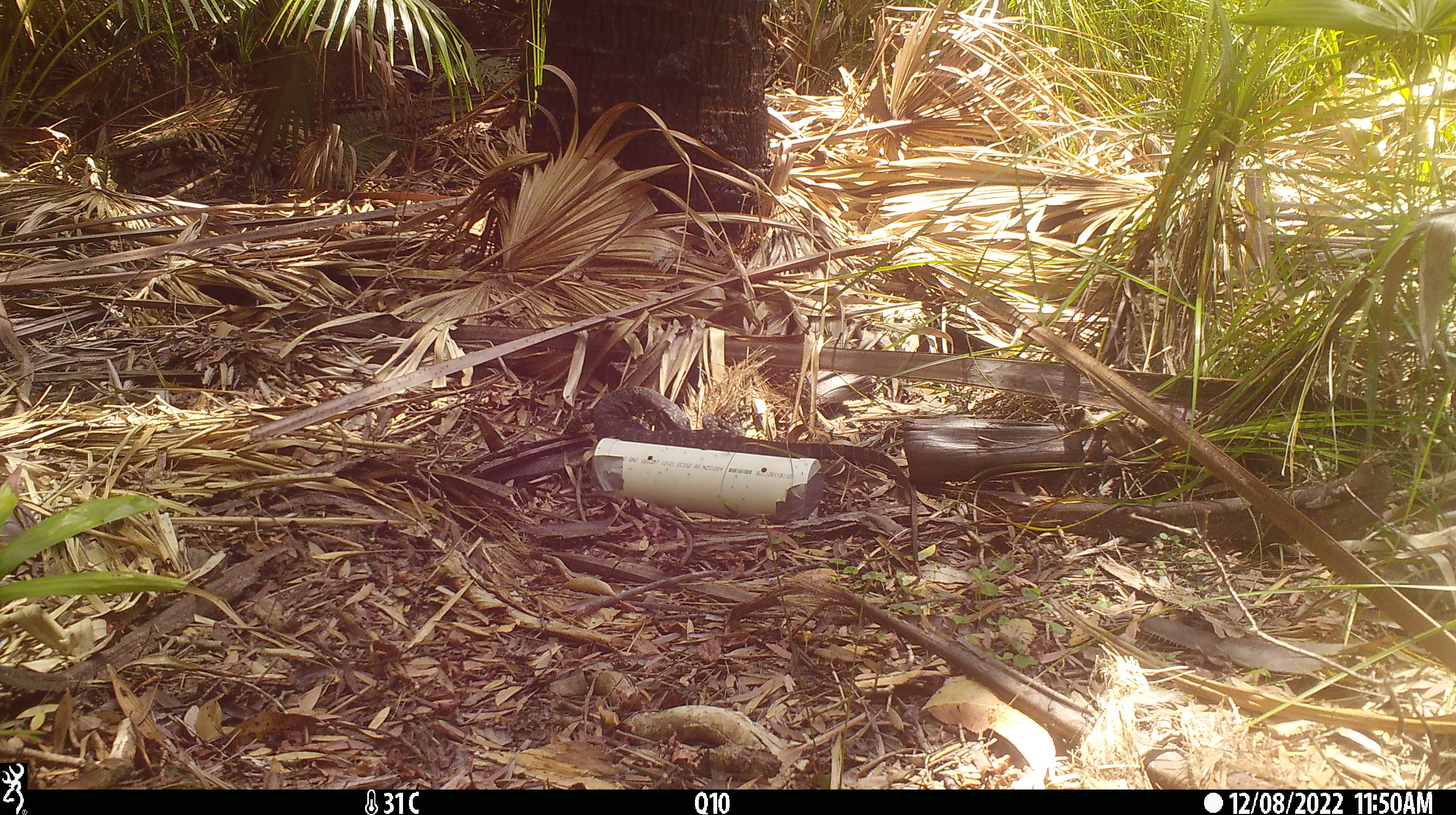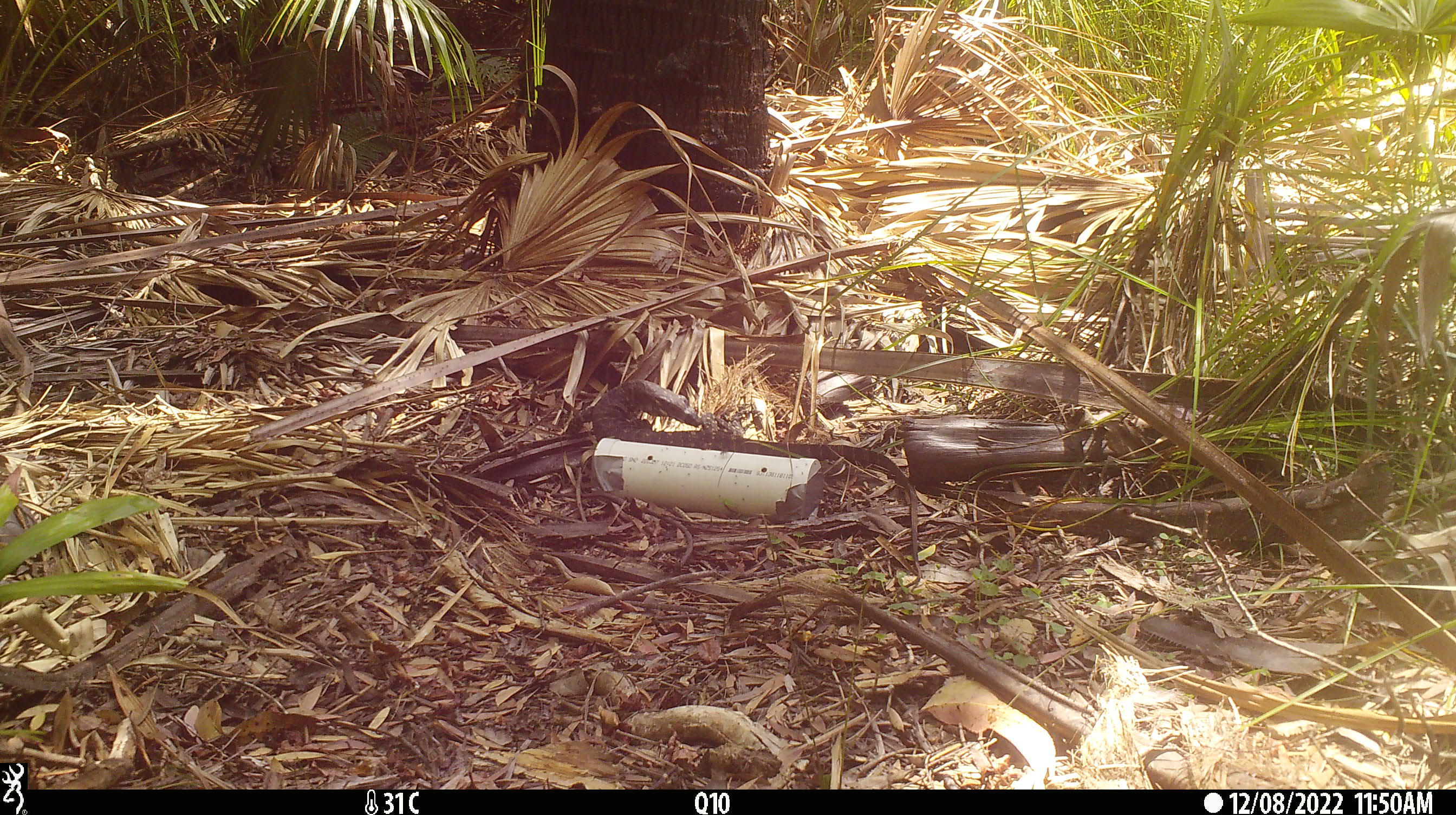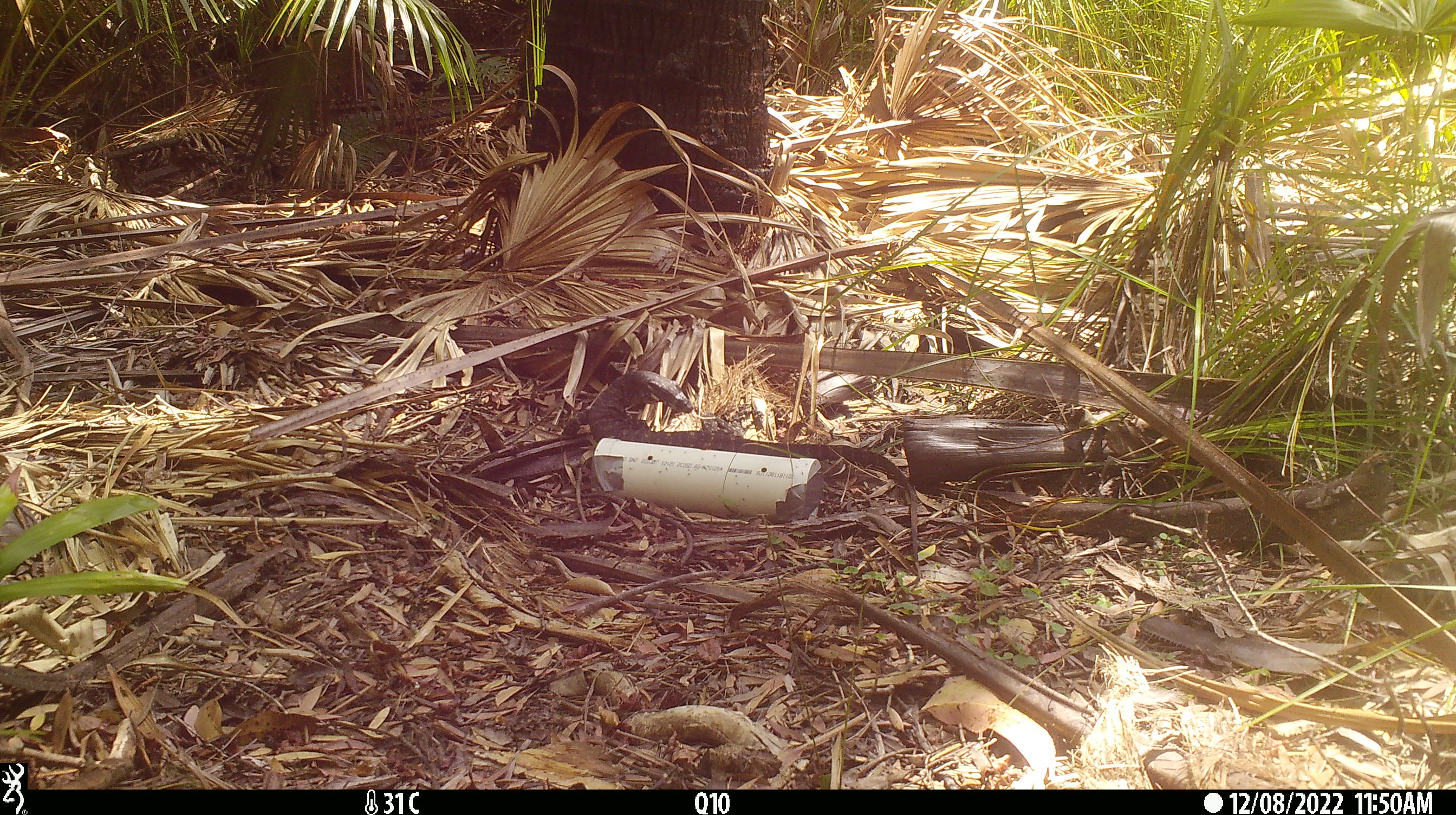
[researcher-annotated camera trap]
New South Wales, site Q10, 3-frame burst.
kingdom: Animalia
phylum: Chordata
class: Reptilia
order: Squamata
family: Varanidae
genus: Varanus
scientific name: Varanus varius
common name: lace monitor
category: goanna